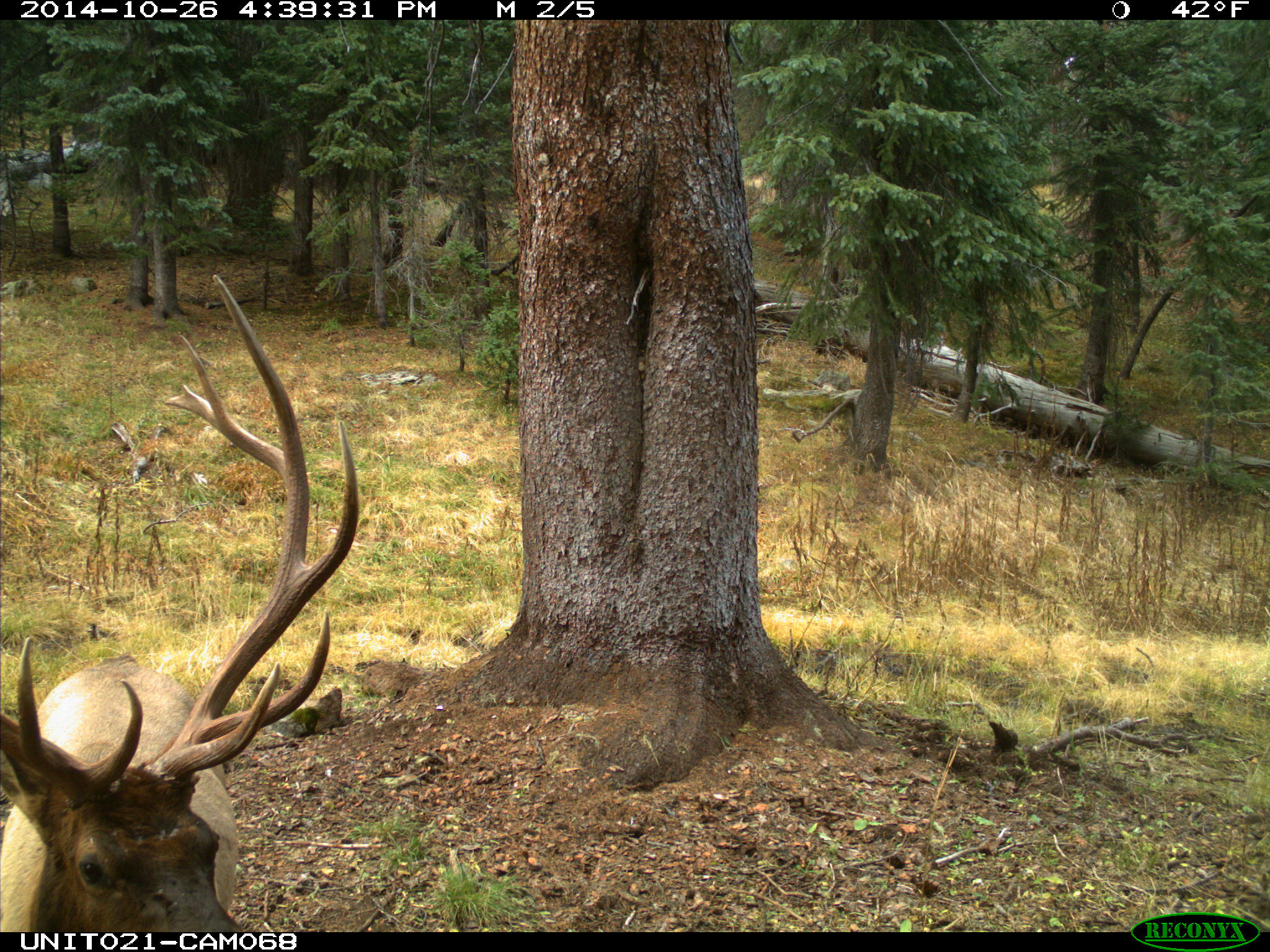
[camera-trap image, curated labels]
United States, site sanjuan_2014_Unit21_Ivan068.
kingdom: Animalia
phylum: Chordata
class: Mammalia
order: Artiodactyla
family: Cervidae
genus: Cervus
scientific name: Cervus elaphus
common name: red deer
Cervus elaphus (red deer).